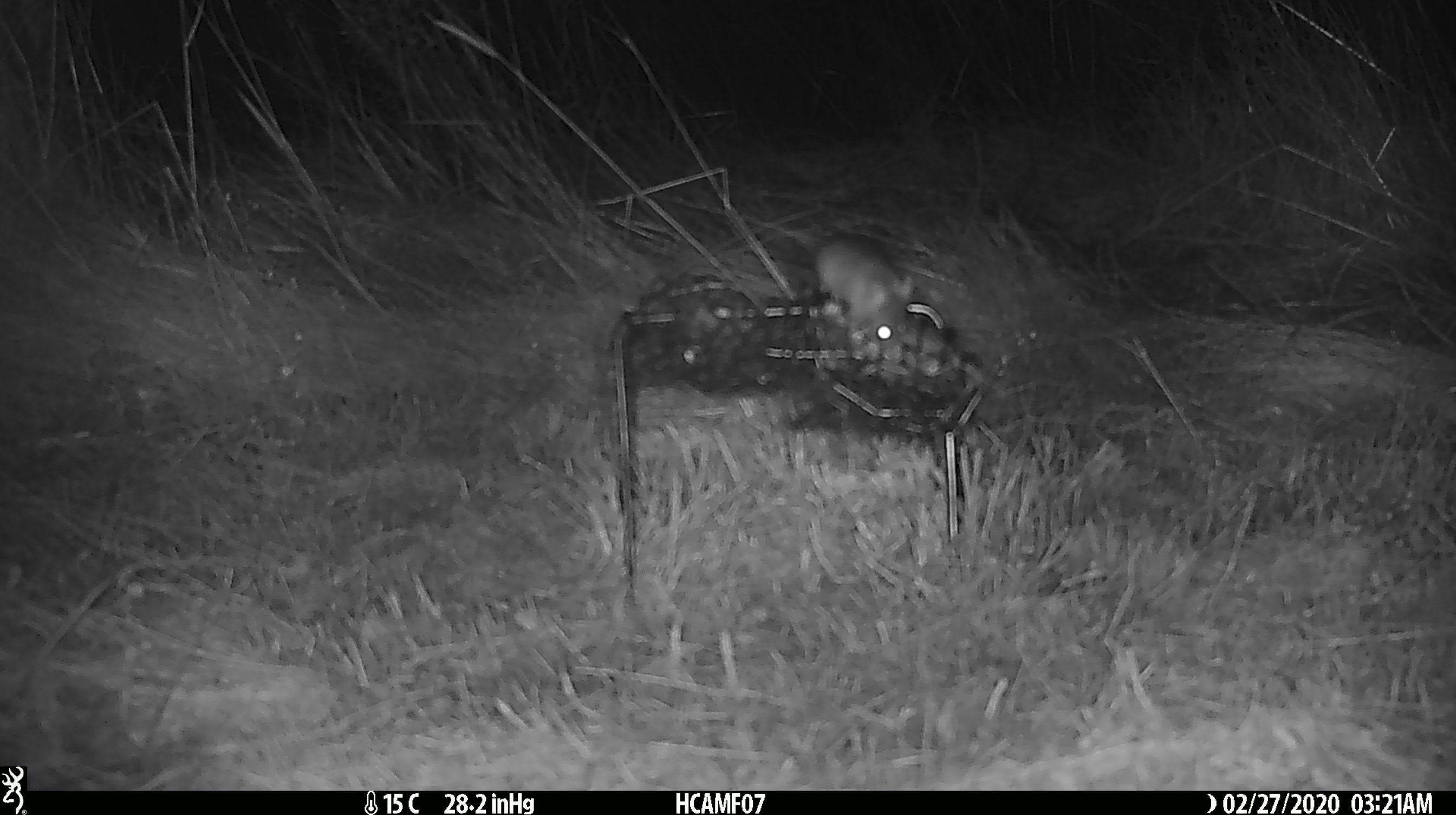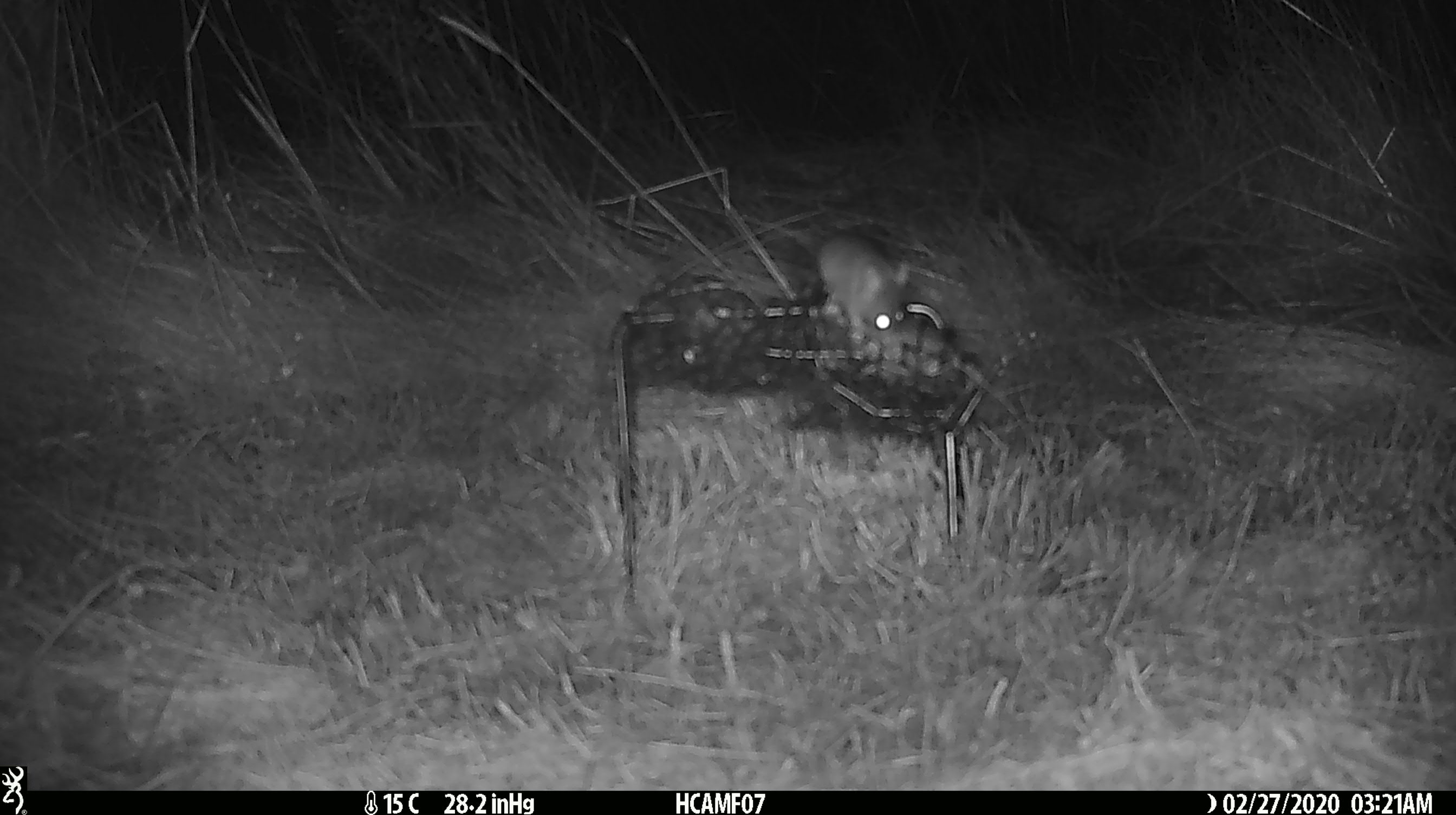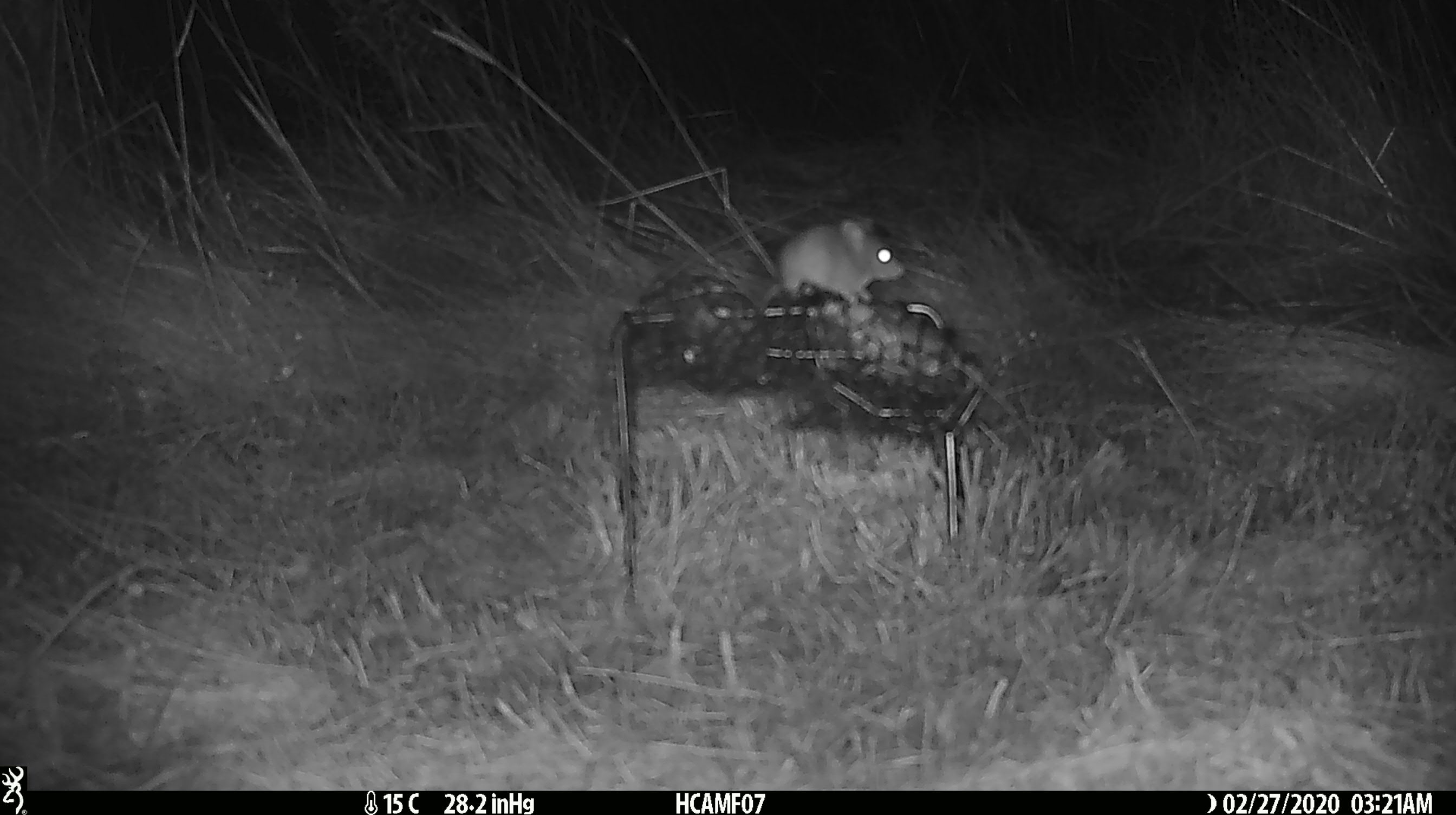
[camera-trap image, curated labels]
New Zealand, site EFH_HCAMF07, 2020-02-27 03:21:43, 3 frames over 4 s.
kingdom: Animalia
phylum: Chordata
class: Mammalia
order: Rodentia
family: Muridae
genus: Mus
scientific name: Mus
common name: mouse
Mouse (Mus).